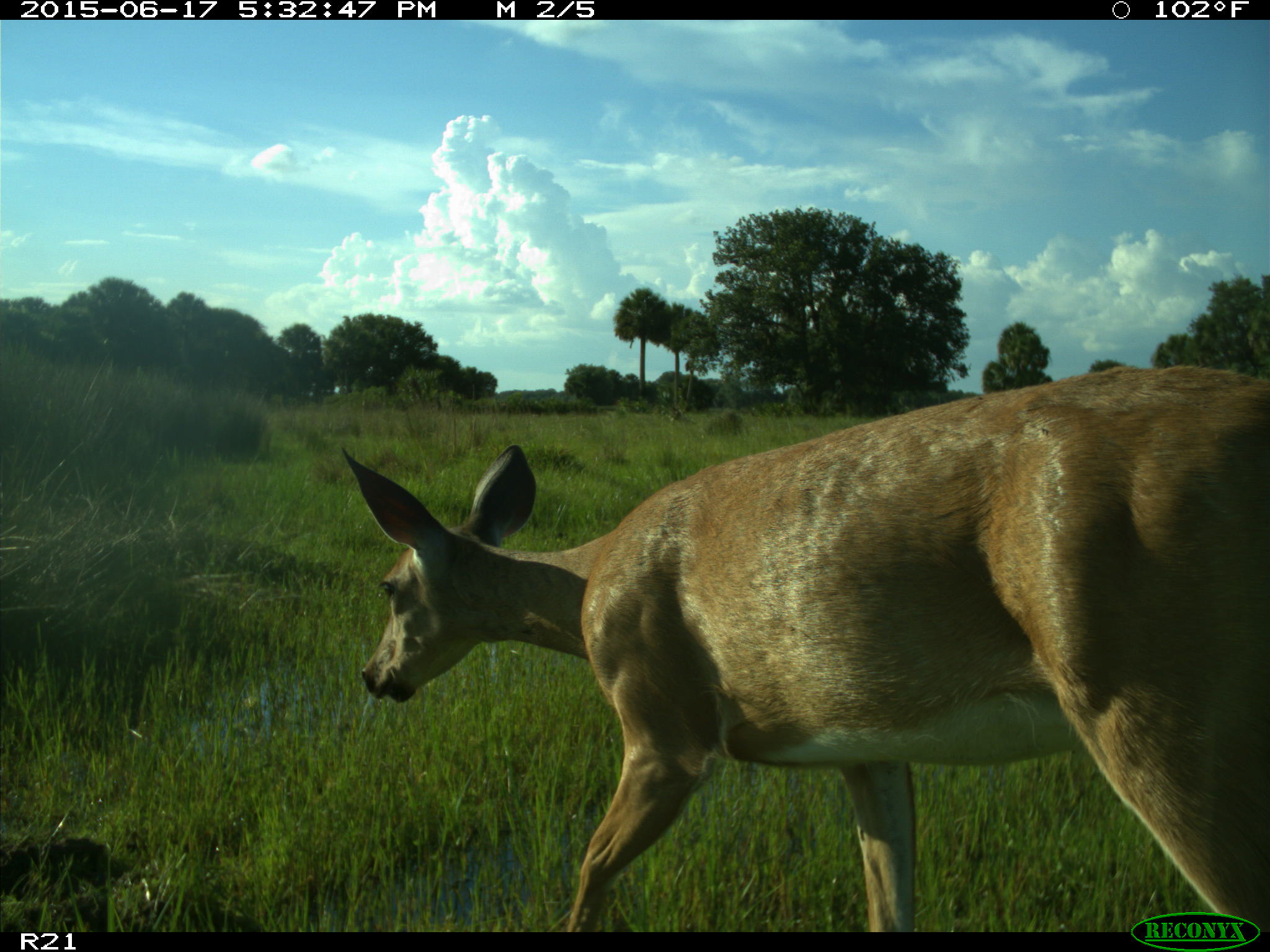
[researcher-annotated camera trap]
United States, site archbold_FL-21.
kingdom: Animalia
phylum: Chordata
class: Mammalia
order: Artiodactyla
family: Cervidae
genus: Odocoileus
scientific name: Odocoileus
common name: deer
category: unidentified deer